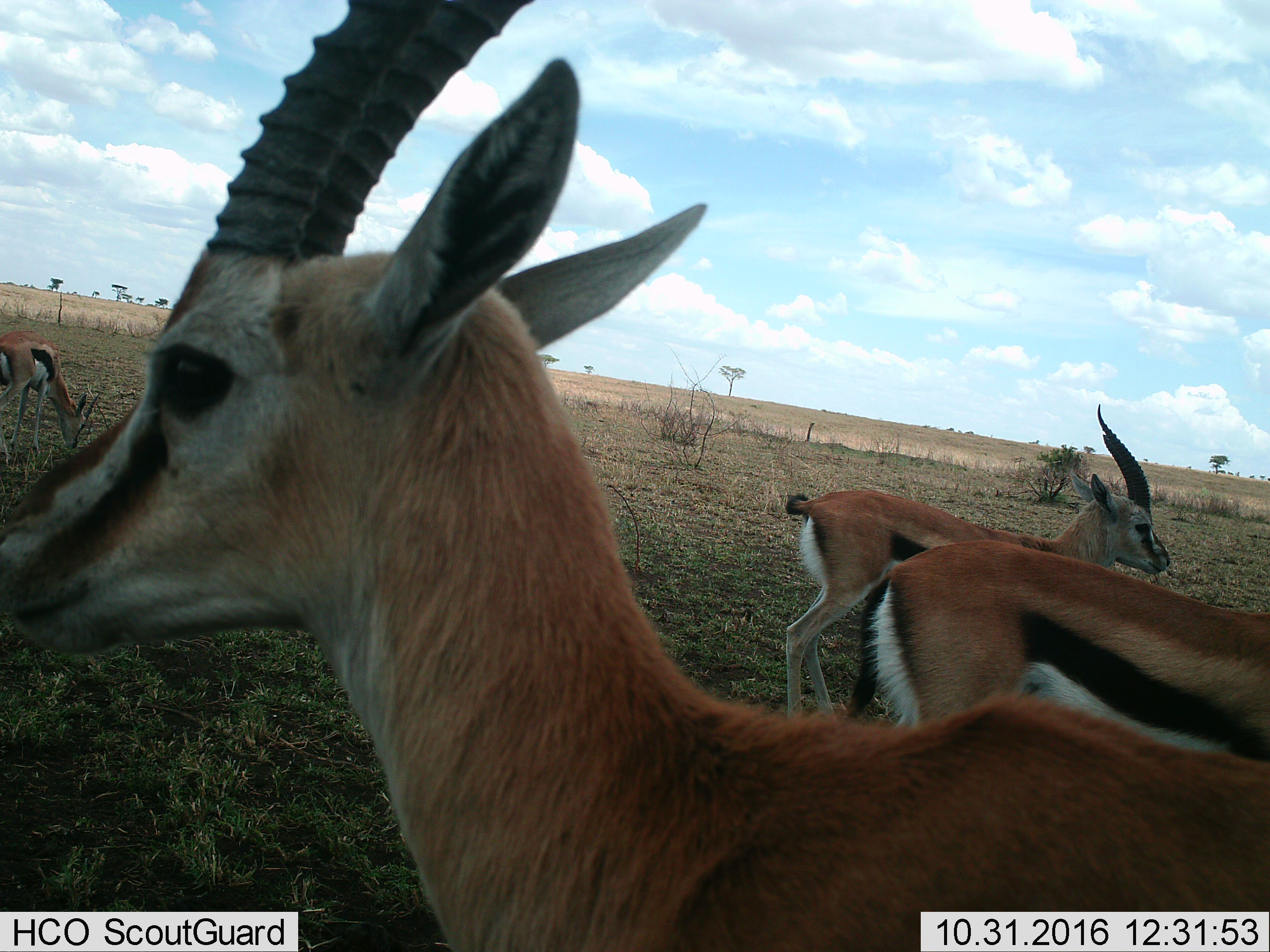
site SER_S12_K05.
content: unidentified animal